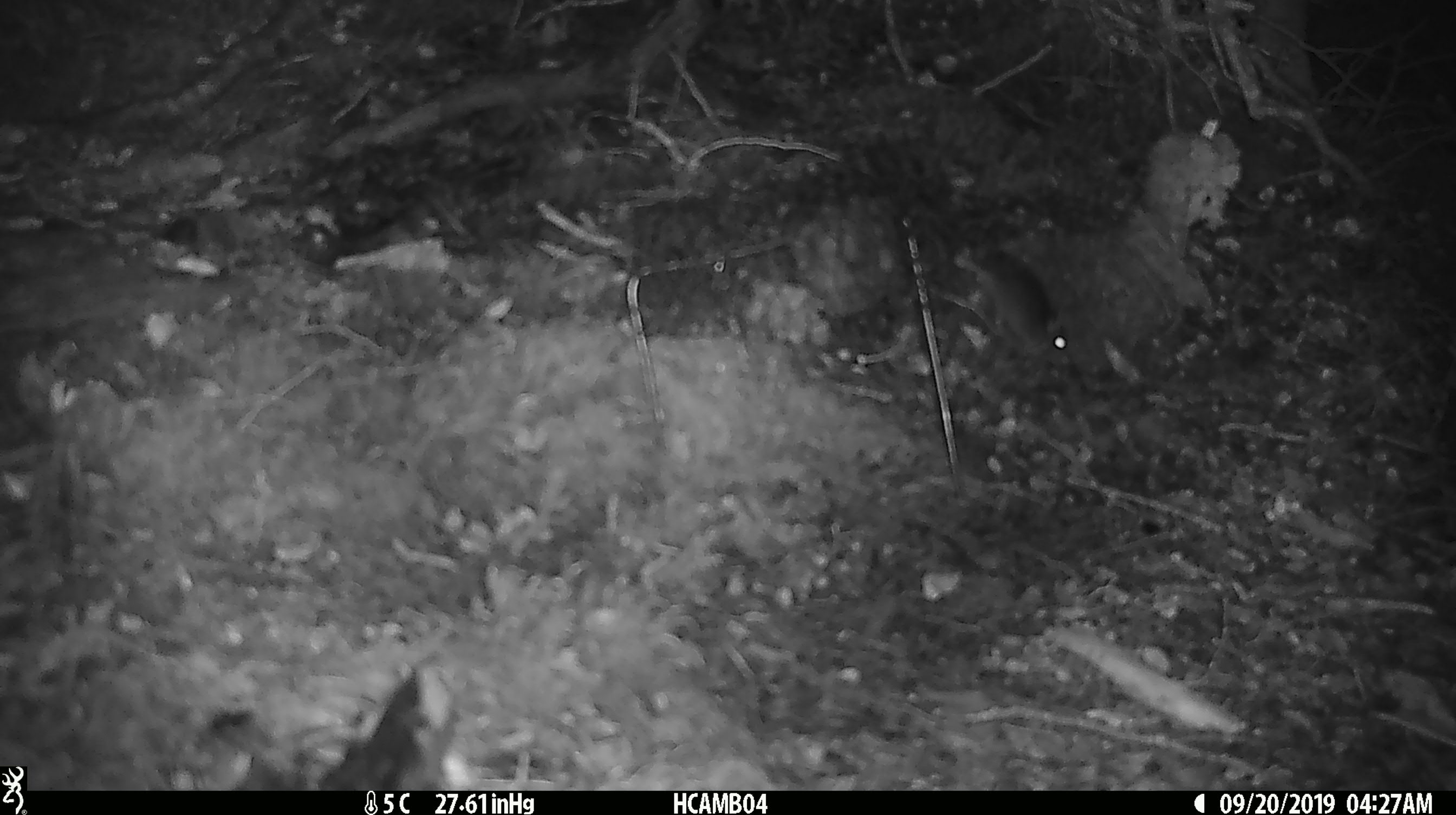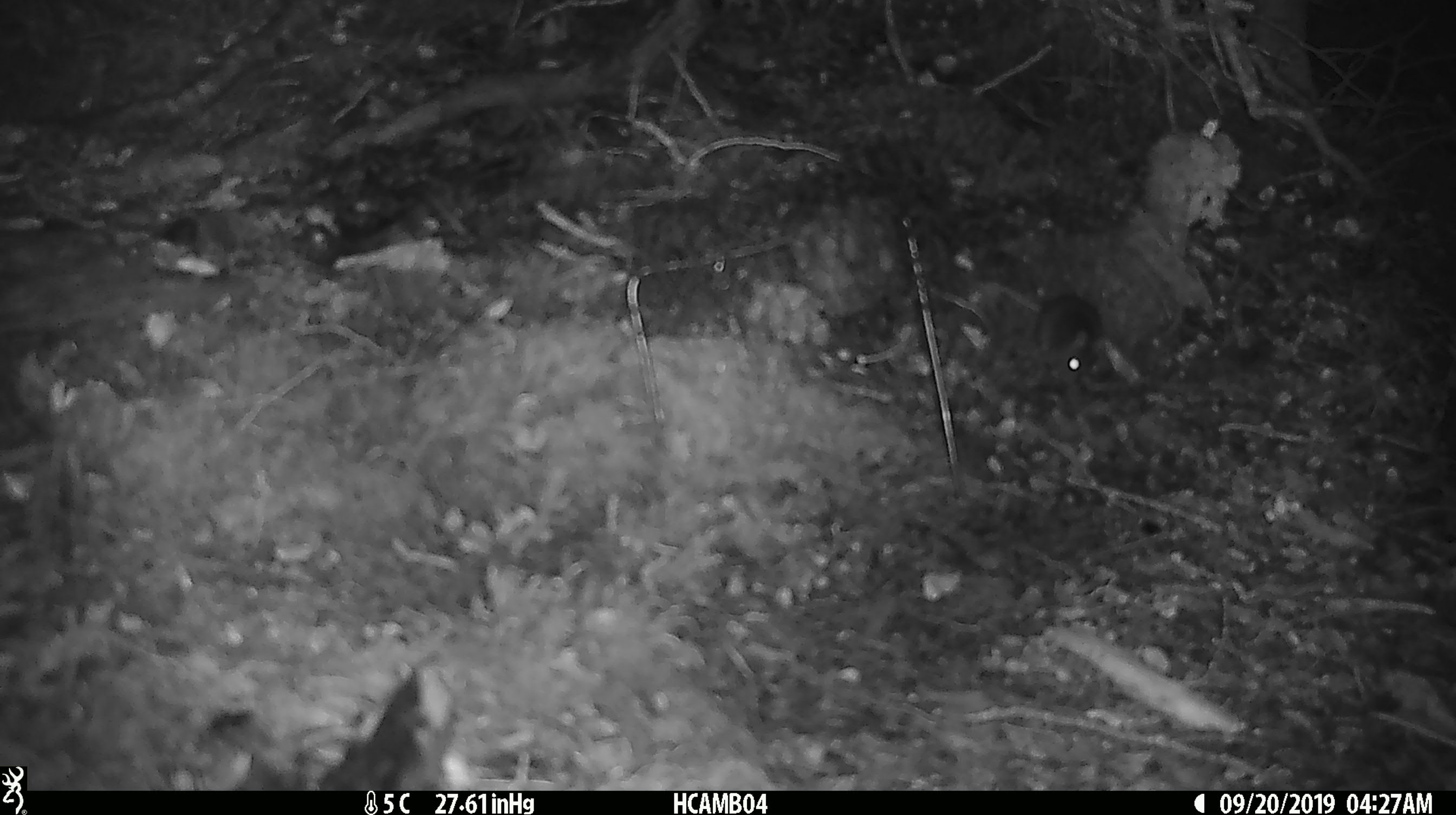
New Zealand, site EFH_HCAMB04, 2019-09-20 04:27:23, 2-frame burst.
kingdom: Animalia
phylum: Chordata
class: Mammalia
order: Rodentia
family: Muridae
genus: Mus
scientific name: Mus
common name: mouse